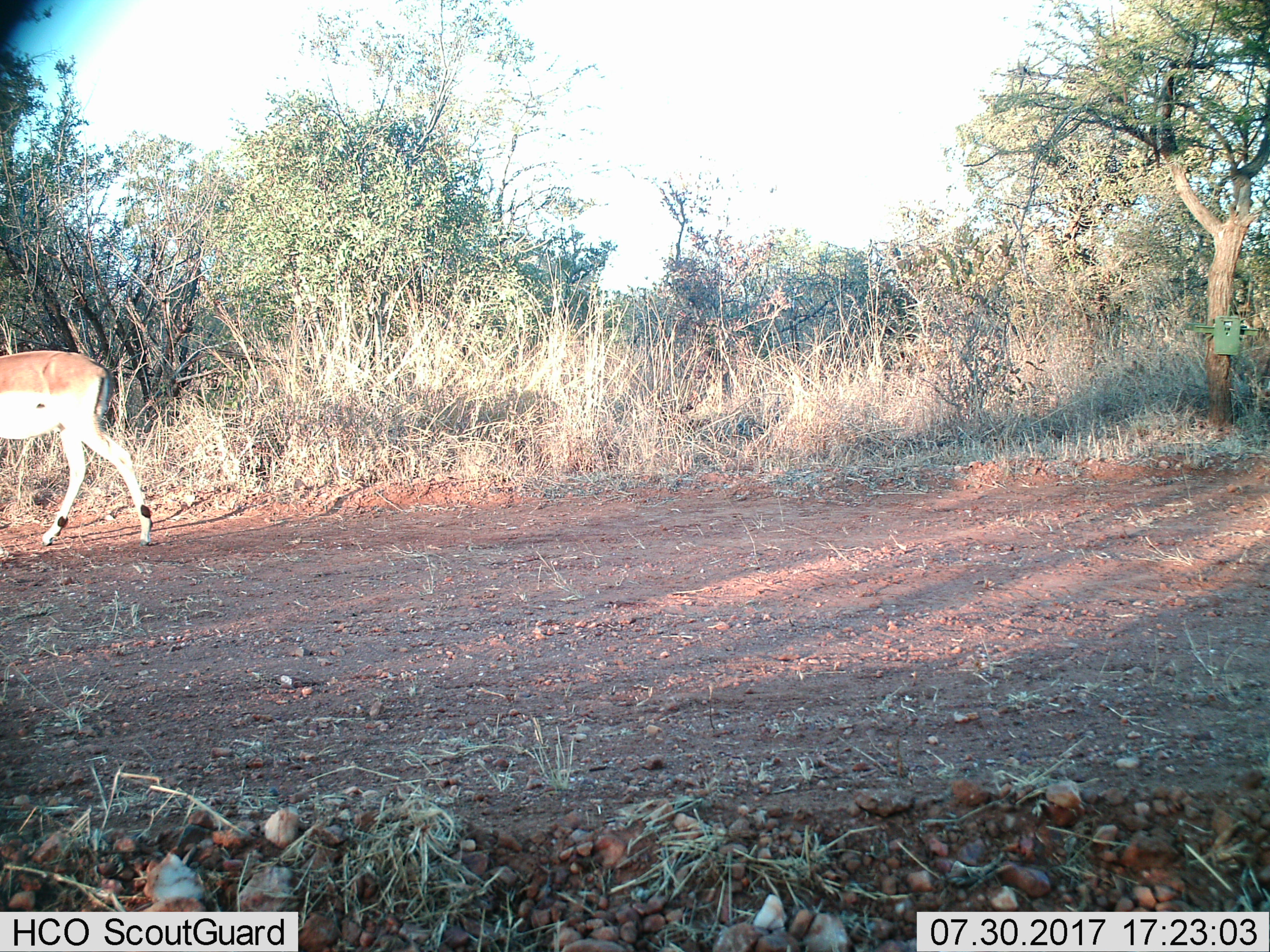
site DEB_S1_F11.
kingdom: Animalia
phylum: Chordata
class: Mammalia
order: Artiodactyla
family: Bovidae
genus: Aepyceros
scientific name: Aepyceros melampus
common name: impala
Impala (Aepyceros melampus), count 1. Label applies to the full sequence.